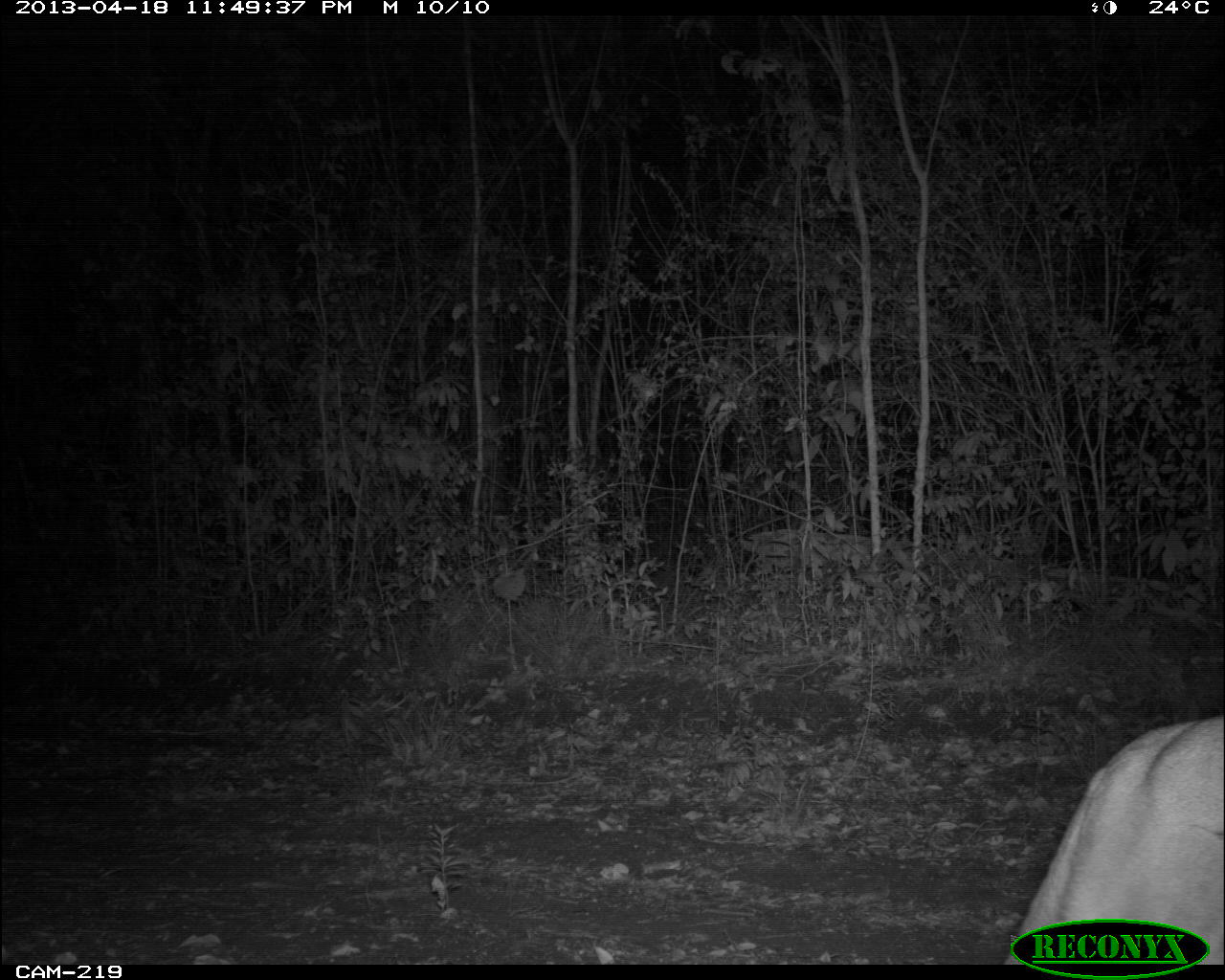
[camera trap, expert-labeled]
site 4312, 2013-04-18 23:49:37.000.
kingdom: Animalia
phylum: Chordata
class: Mammalia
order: Carnivora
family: Felidae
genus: Puma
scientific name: Puma concolor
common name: mountain lion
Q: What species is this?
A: Puma concolor (mountain lion).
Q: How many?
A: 1.